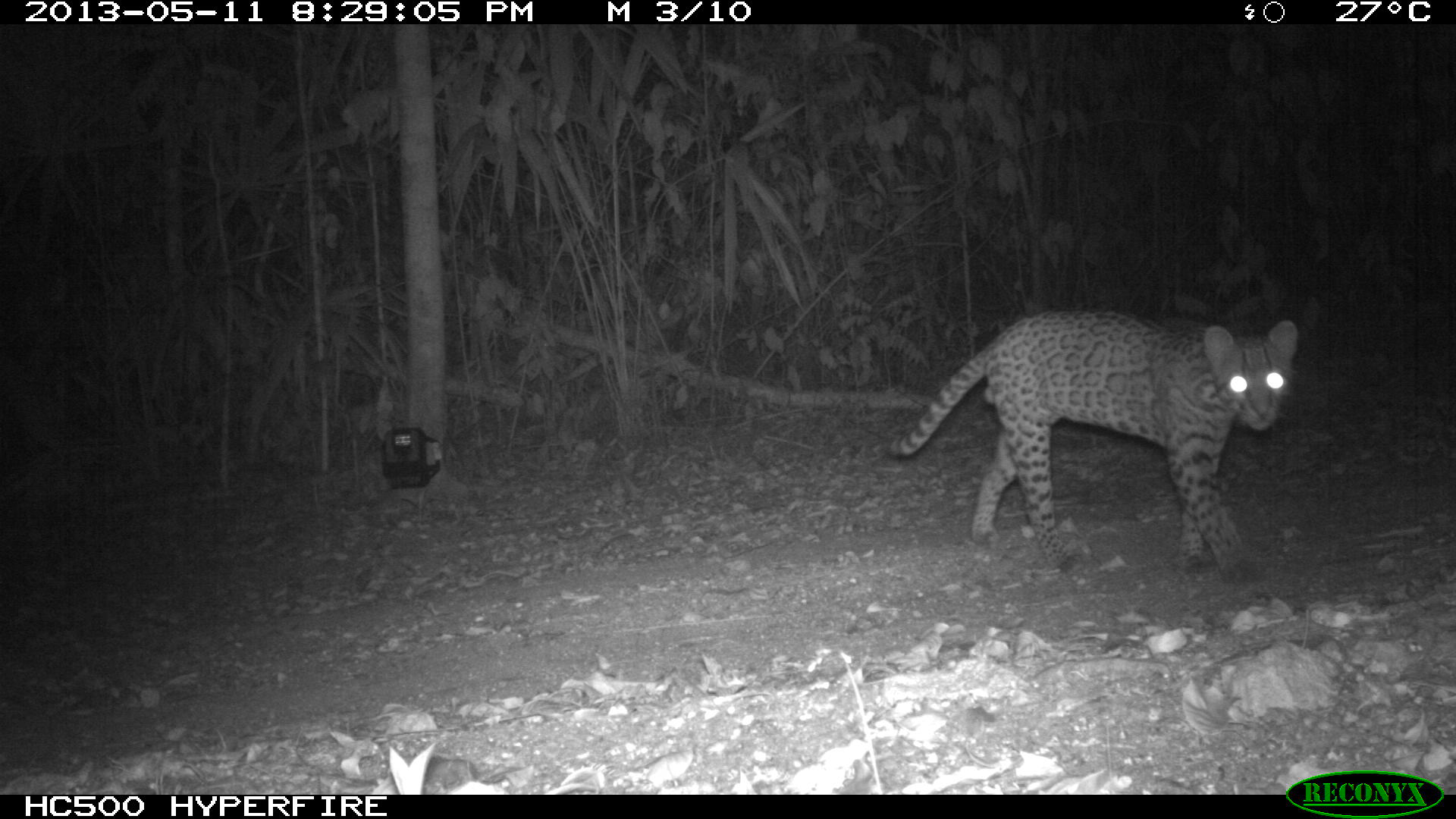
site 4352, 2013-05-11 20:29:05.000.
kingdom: Animalia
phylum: Chordata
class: Mammalia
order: Carnivora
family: Felidae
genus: Leopardus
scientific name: Leopardus pardalis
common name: ocelot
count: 1